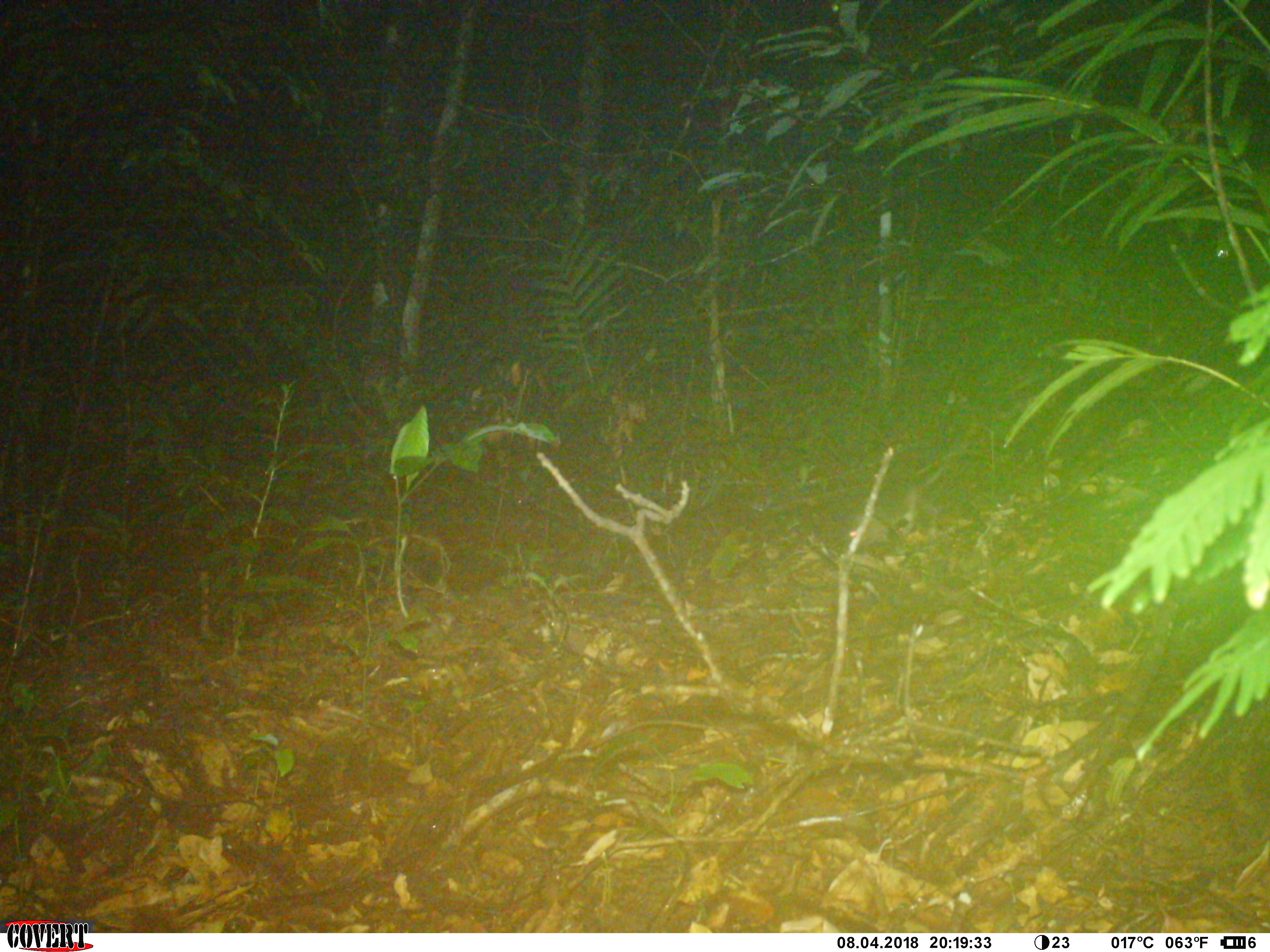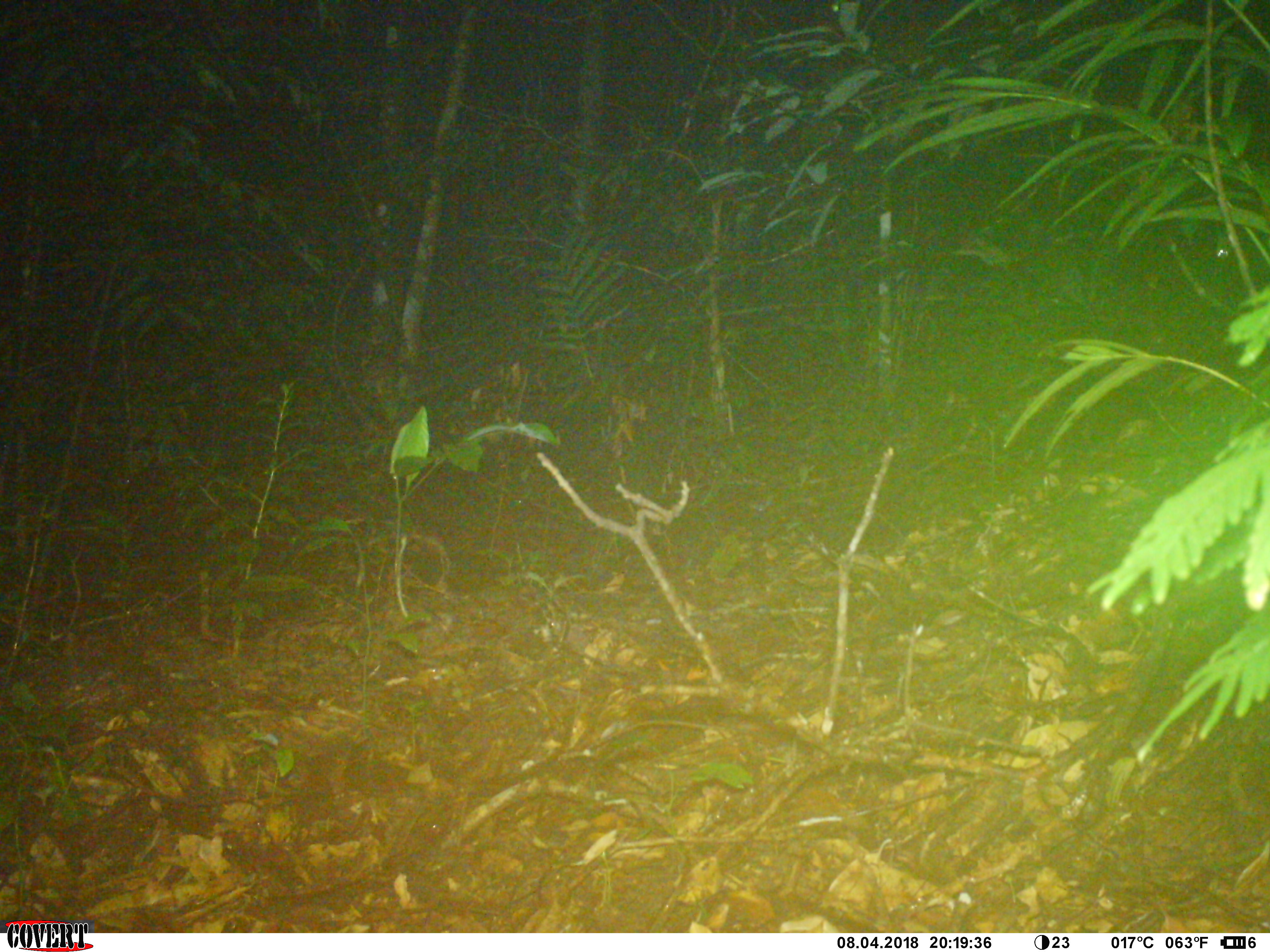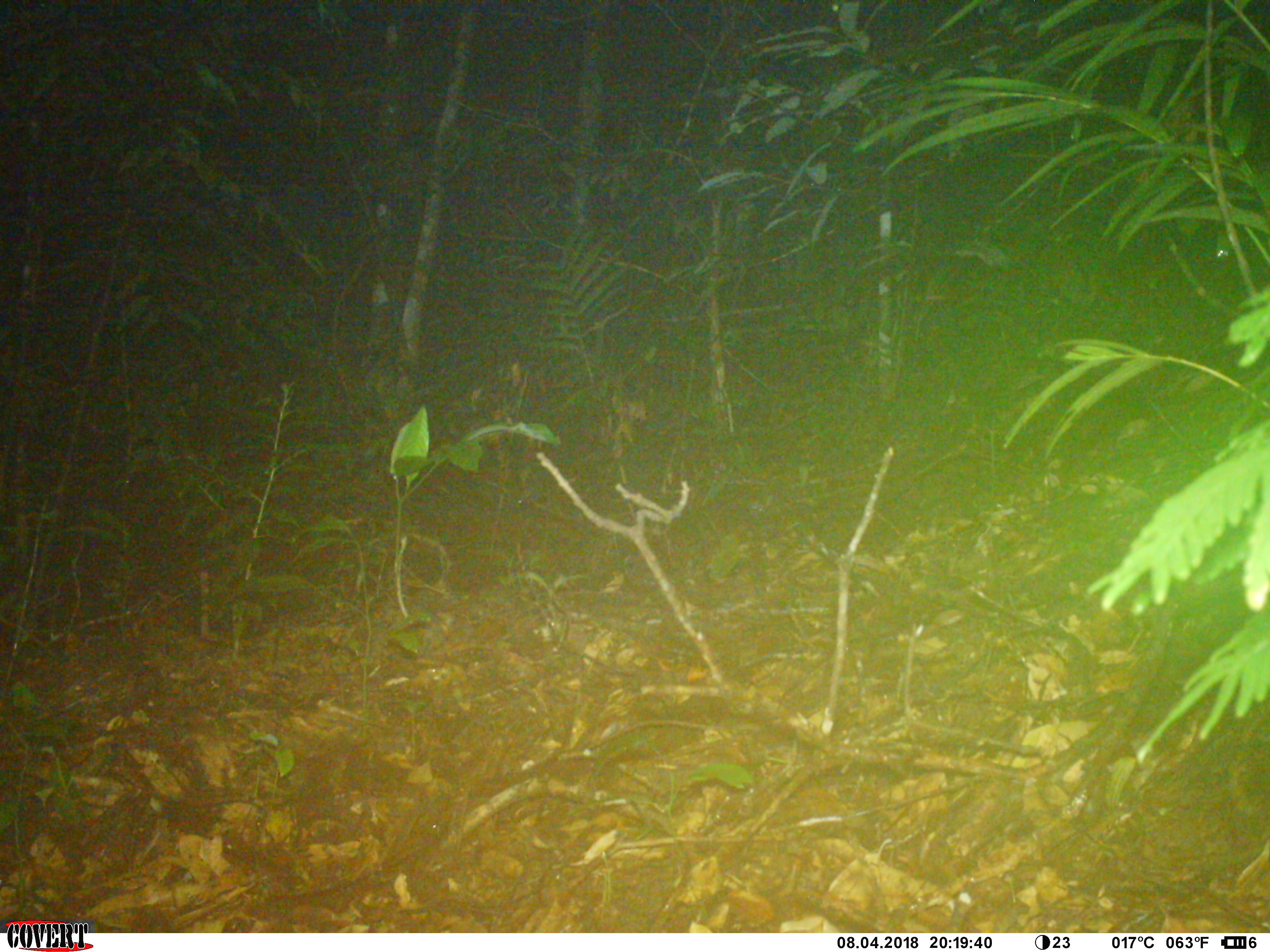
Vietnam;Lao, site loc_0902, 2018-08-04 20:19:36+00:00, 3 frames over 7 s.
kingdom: Animalia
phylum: Chordata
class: Mammalia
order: Rodentia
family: Muridae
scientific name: Muridae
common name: old-world mice and rats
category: unidentified murid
Unidentified murid (old-world mice and rats) (Muridae). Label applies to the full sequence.